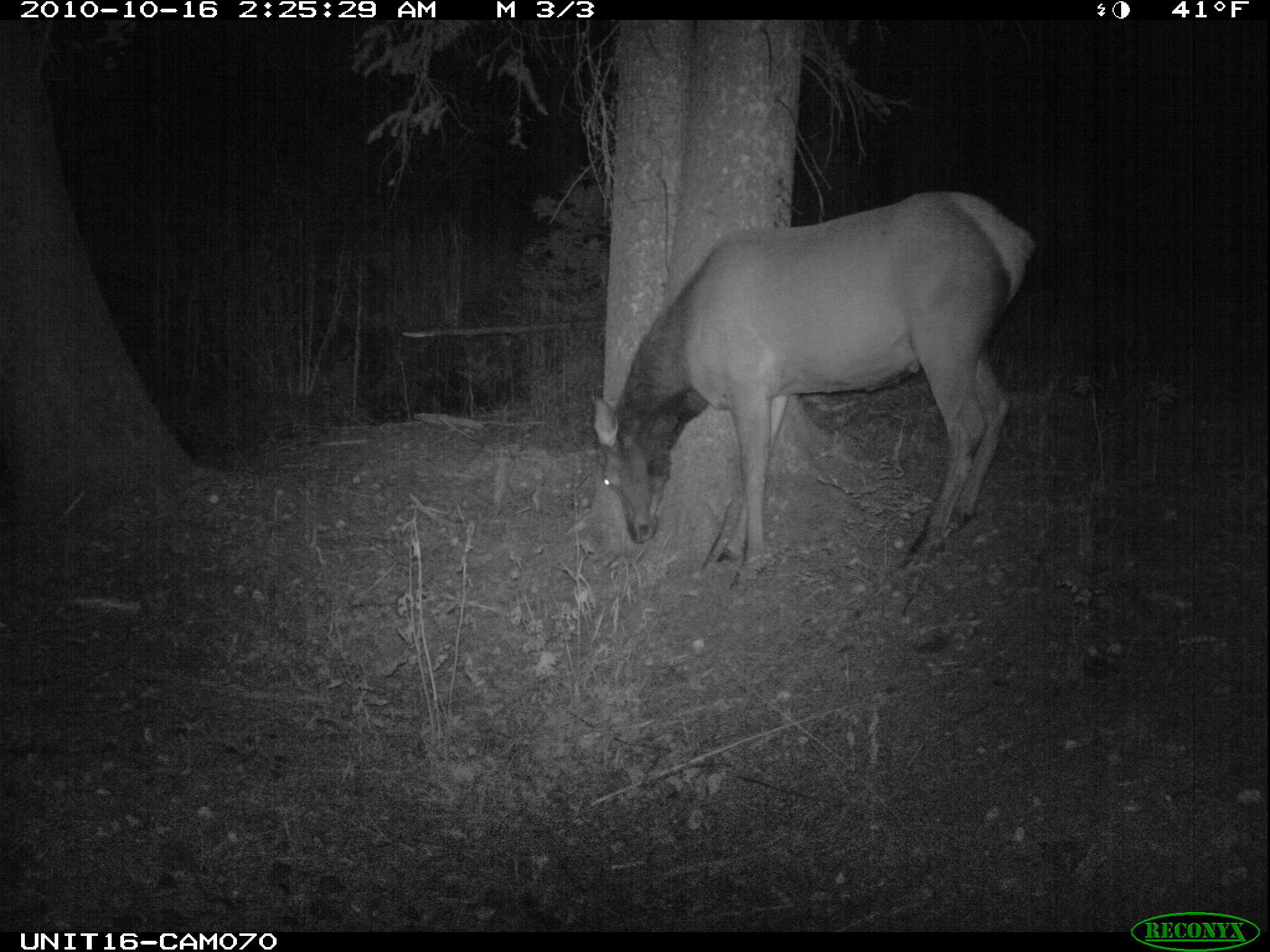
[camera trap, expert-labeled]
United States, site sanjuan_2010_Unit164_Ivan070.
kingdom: Animalia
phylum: Chordata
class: Mammalia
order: Artiodactyla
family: Cervidae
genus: Cervus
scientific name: Cervus elaphus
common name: red deer